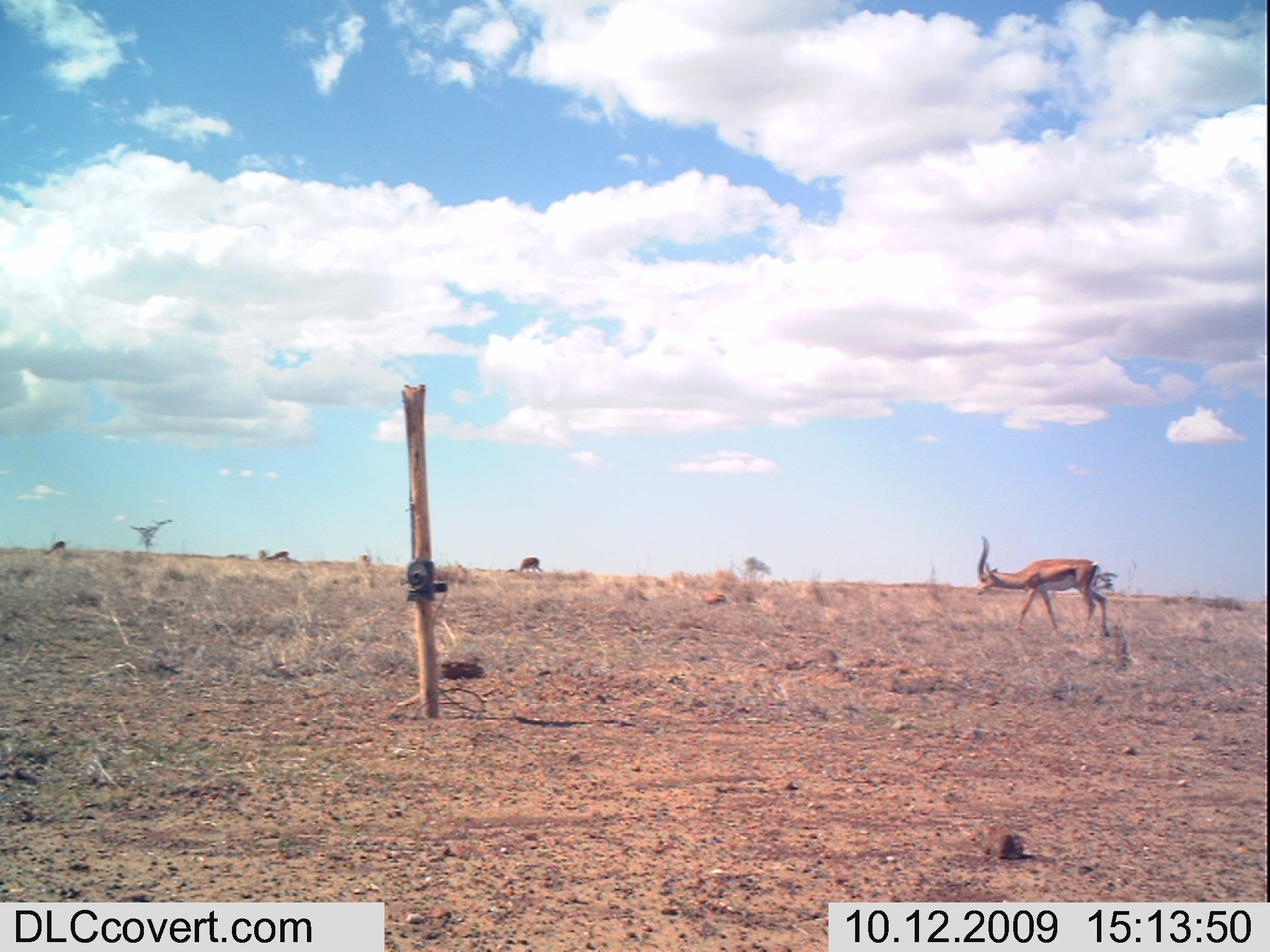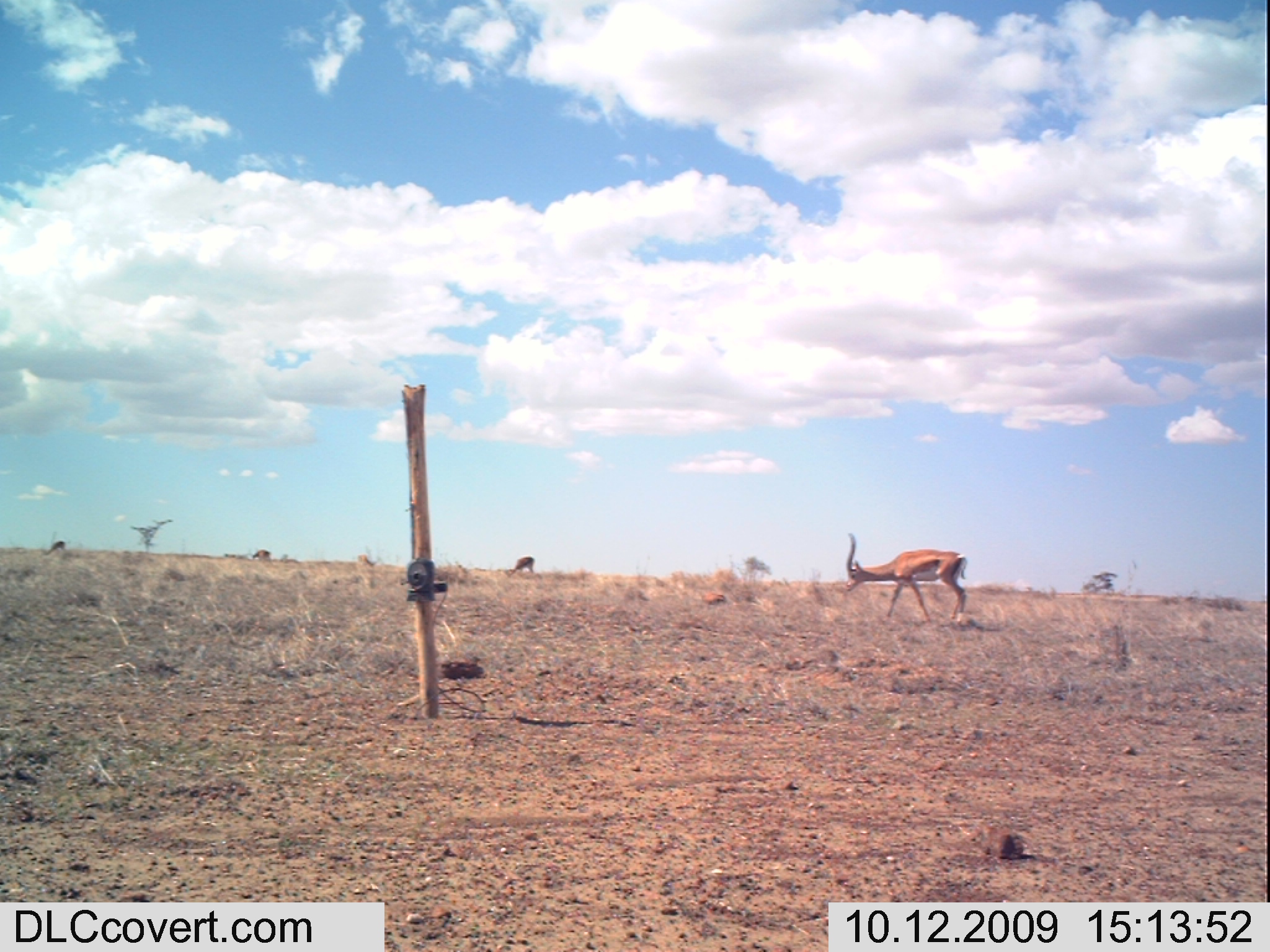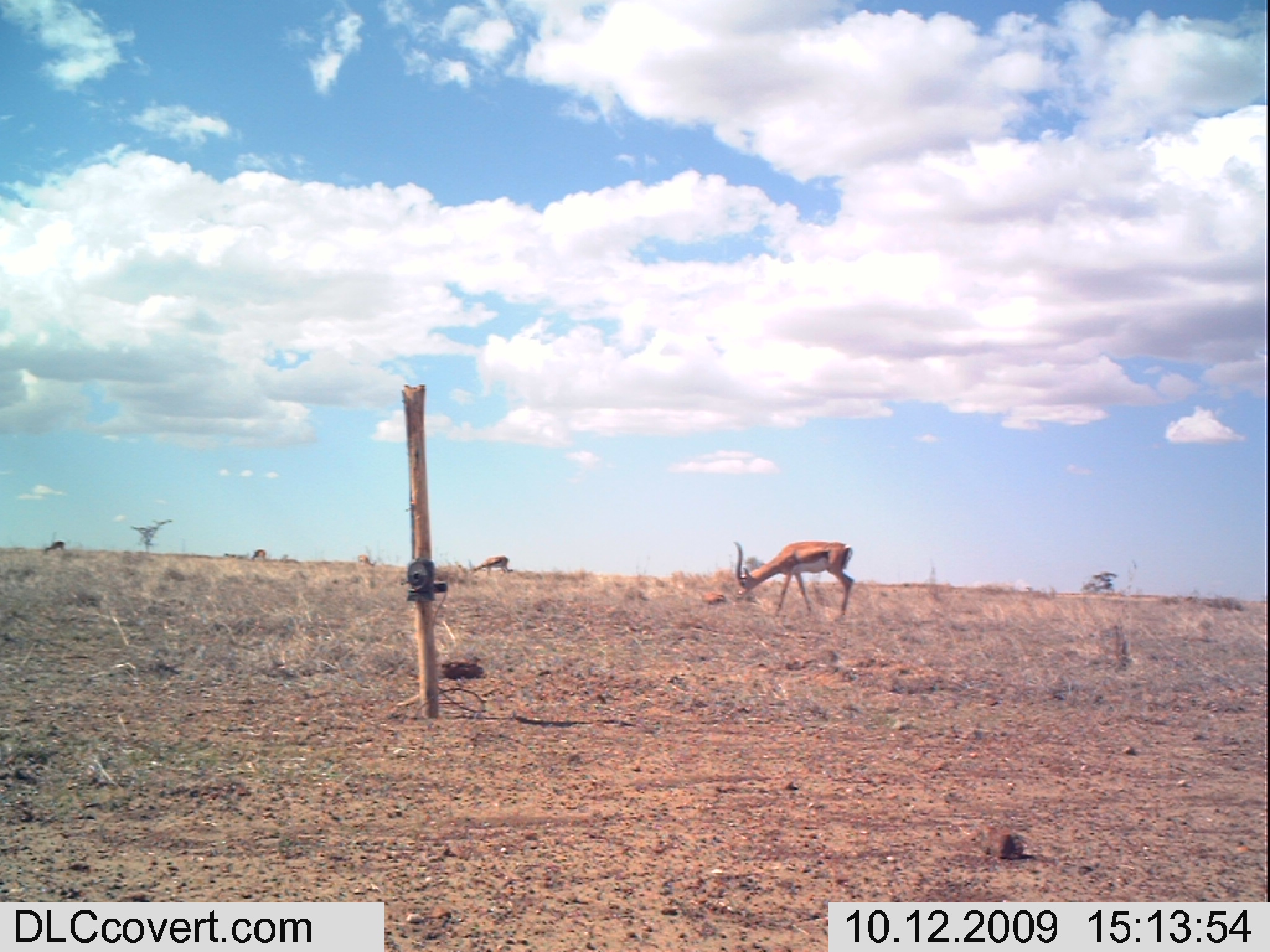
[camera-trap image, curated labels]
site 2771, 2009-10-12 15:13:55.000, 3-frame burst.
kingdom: Animalia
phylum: Chordata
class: Mammalia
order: Artiodactyla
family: Bovidae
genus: Nanger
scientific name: Nanger granti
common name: grant's gazelle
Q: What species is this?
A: Nanger granti (grant's gazelle).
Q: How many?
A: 4.